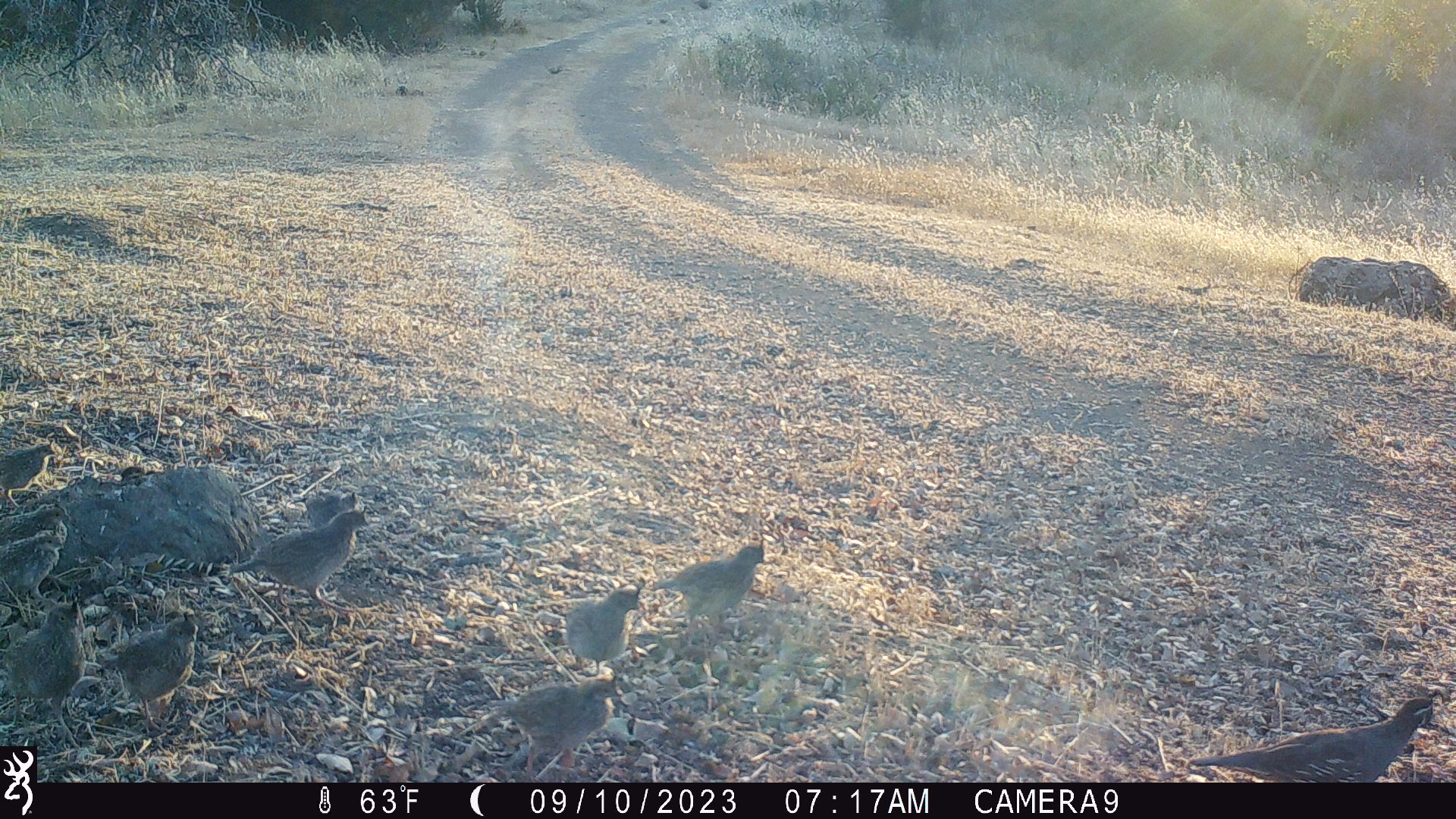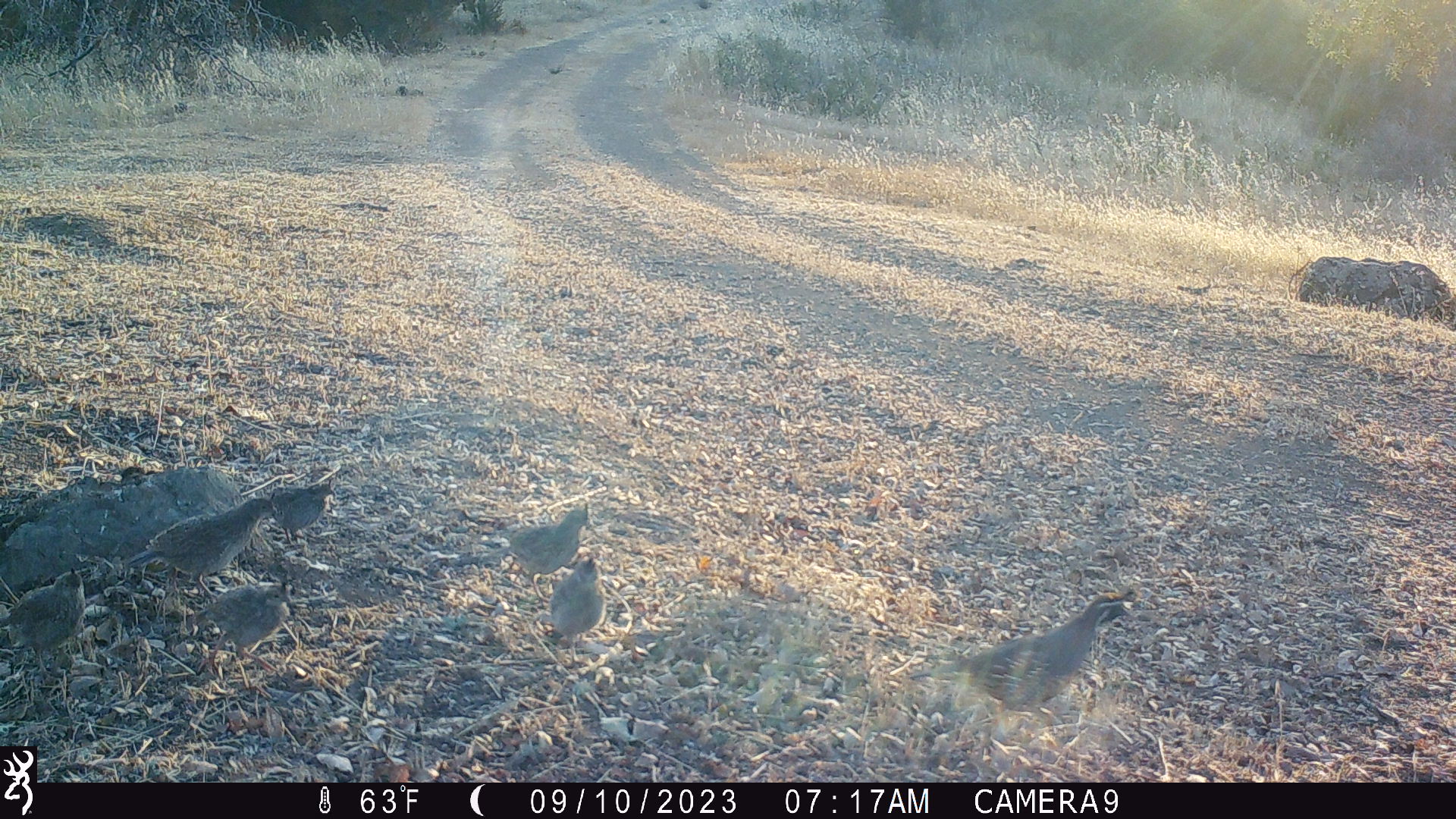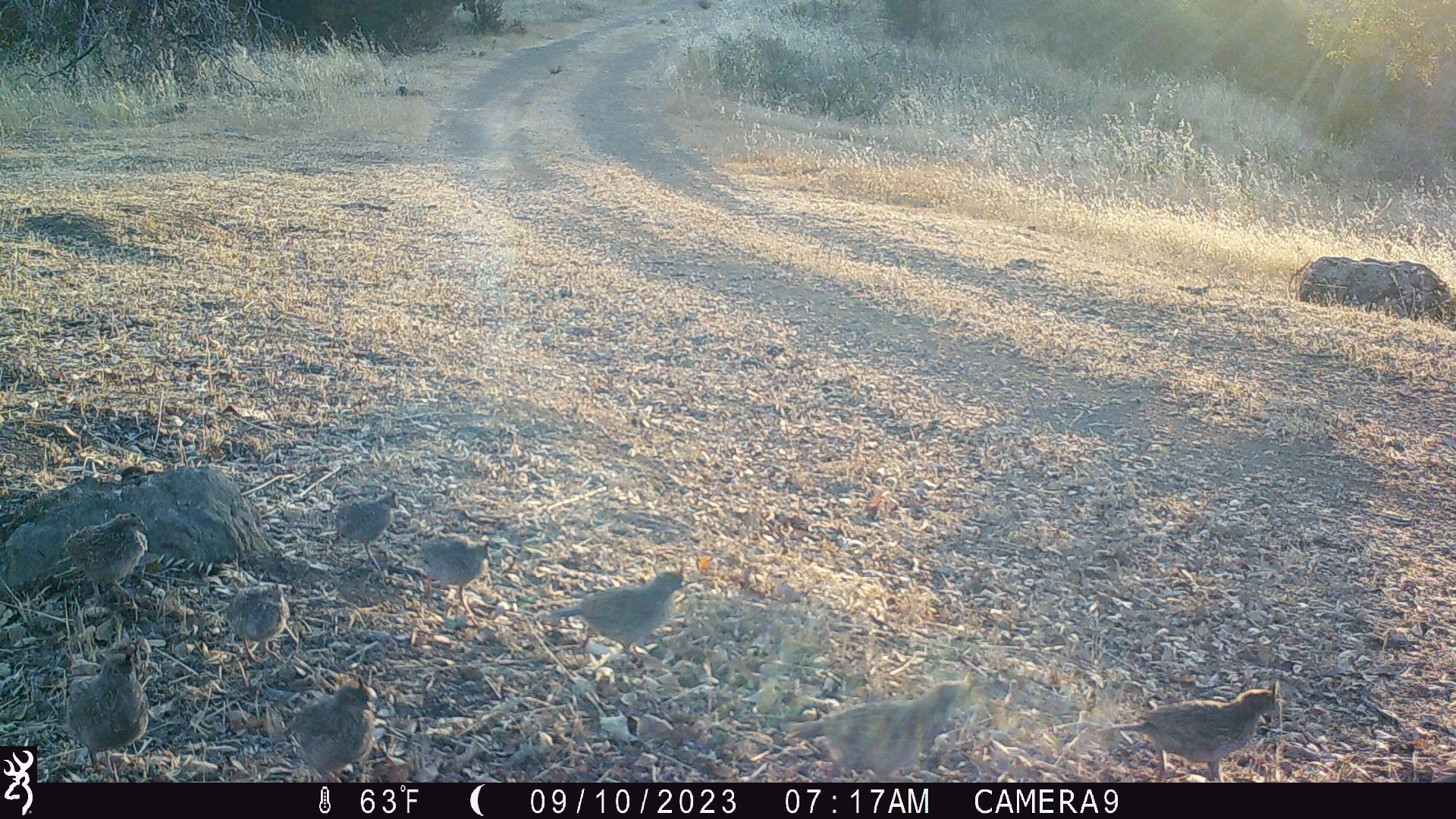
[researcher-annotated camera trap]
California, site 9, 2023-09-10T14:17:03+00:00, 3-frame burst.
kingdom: Animalia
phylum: Chordata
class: Aves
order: Galliformes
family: Odontophoridae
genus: Callipepla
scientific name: Callipepla californica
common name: california quail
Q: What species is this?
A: California quail (Callipepla californica).